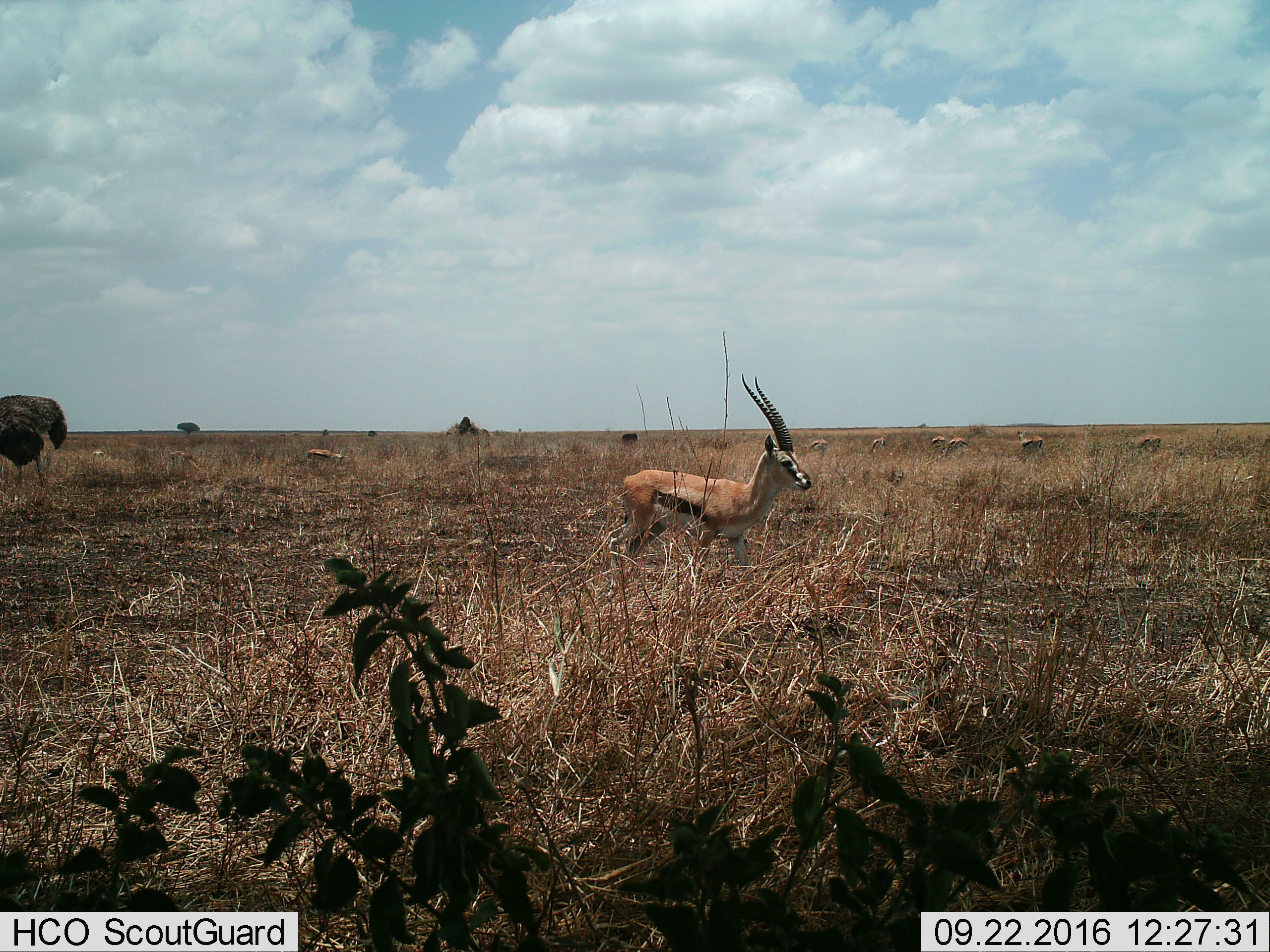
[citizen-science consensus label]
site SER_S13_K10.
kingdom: Animalia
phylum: Chordata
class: Mammalia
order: Artiodactyla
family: Bovidae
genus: Eudorcas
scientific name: Eudorcas thomsonii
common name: thomson's gazelle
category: gazellethomsons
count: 8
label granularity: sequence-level